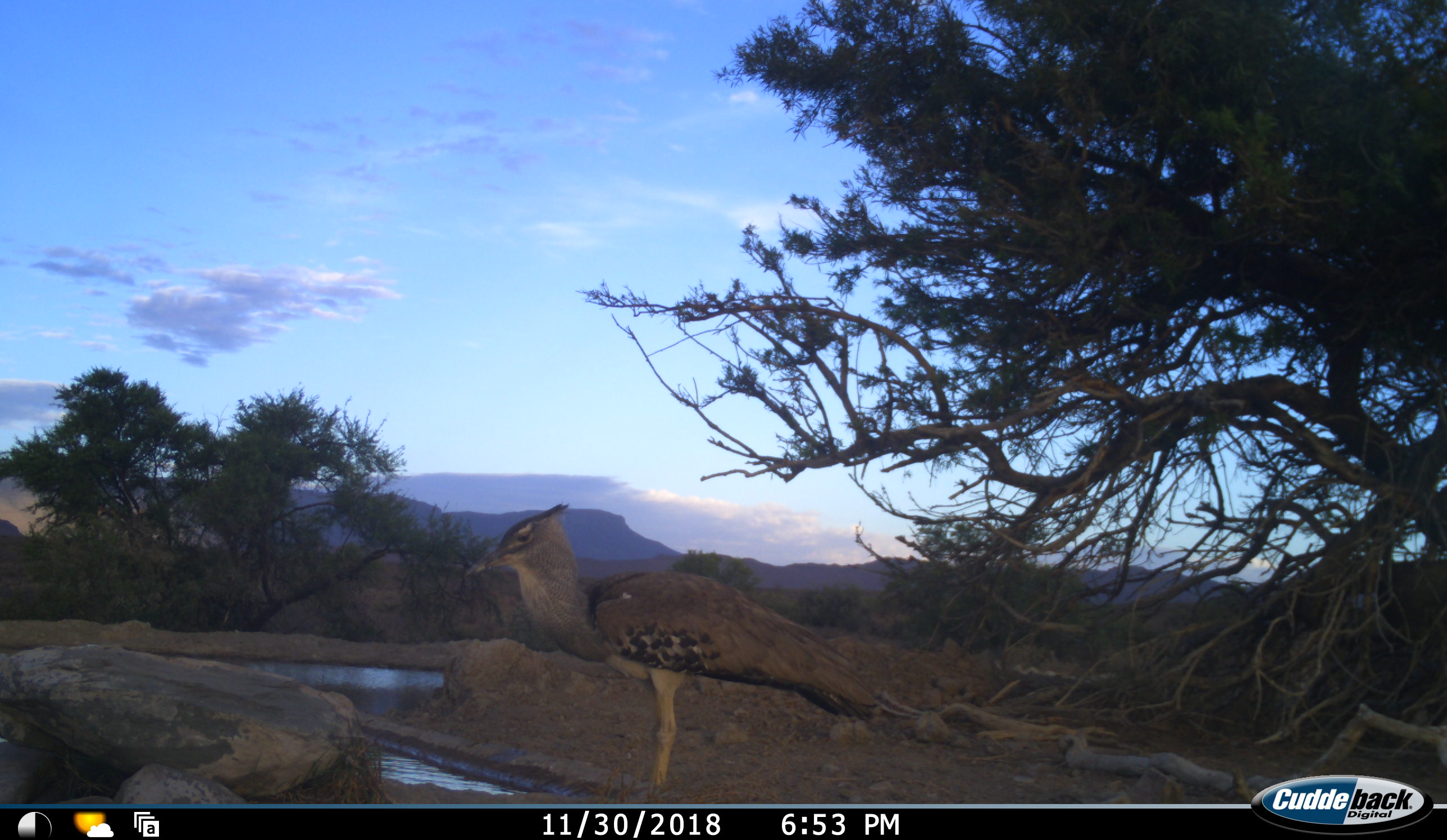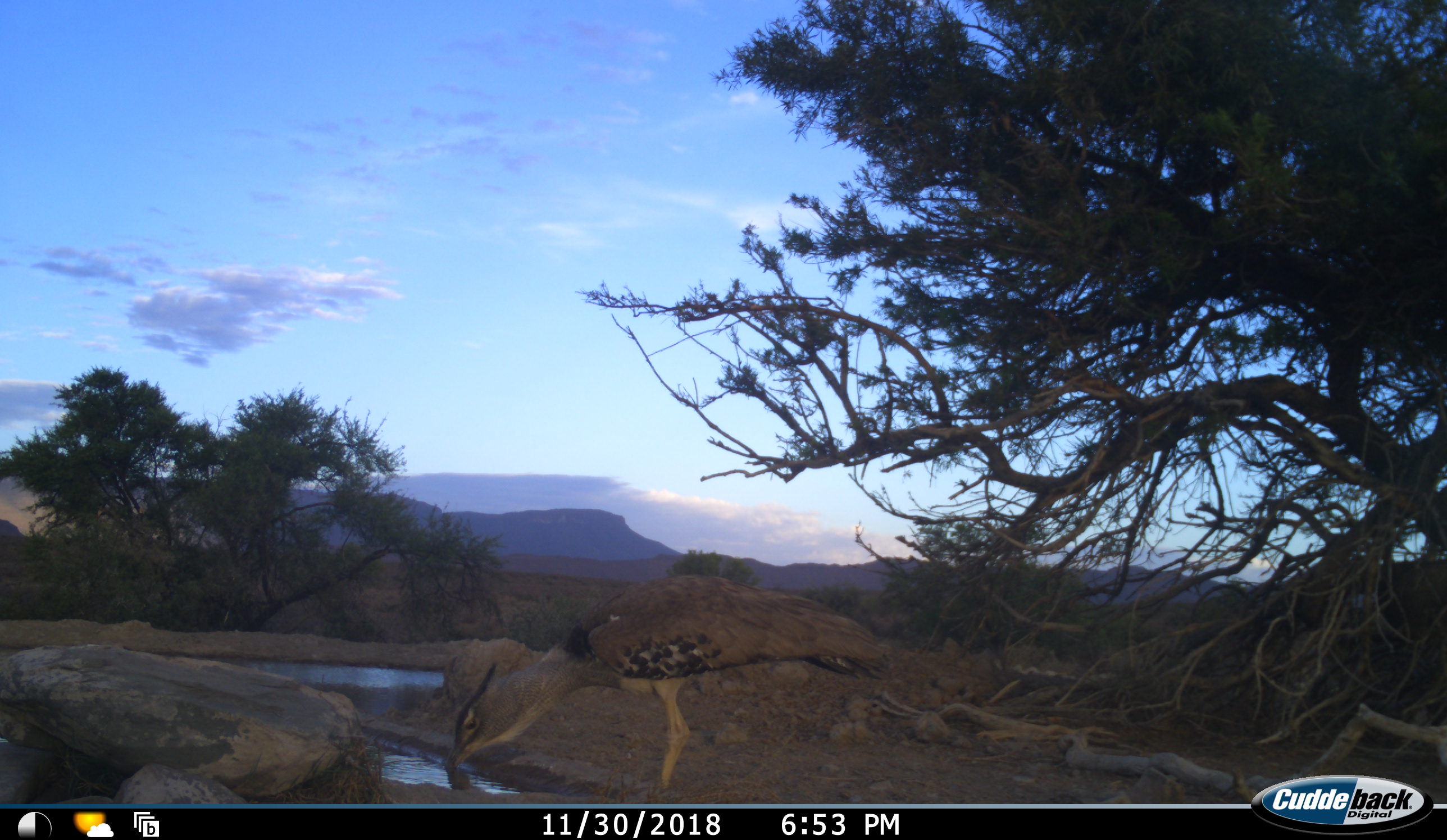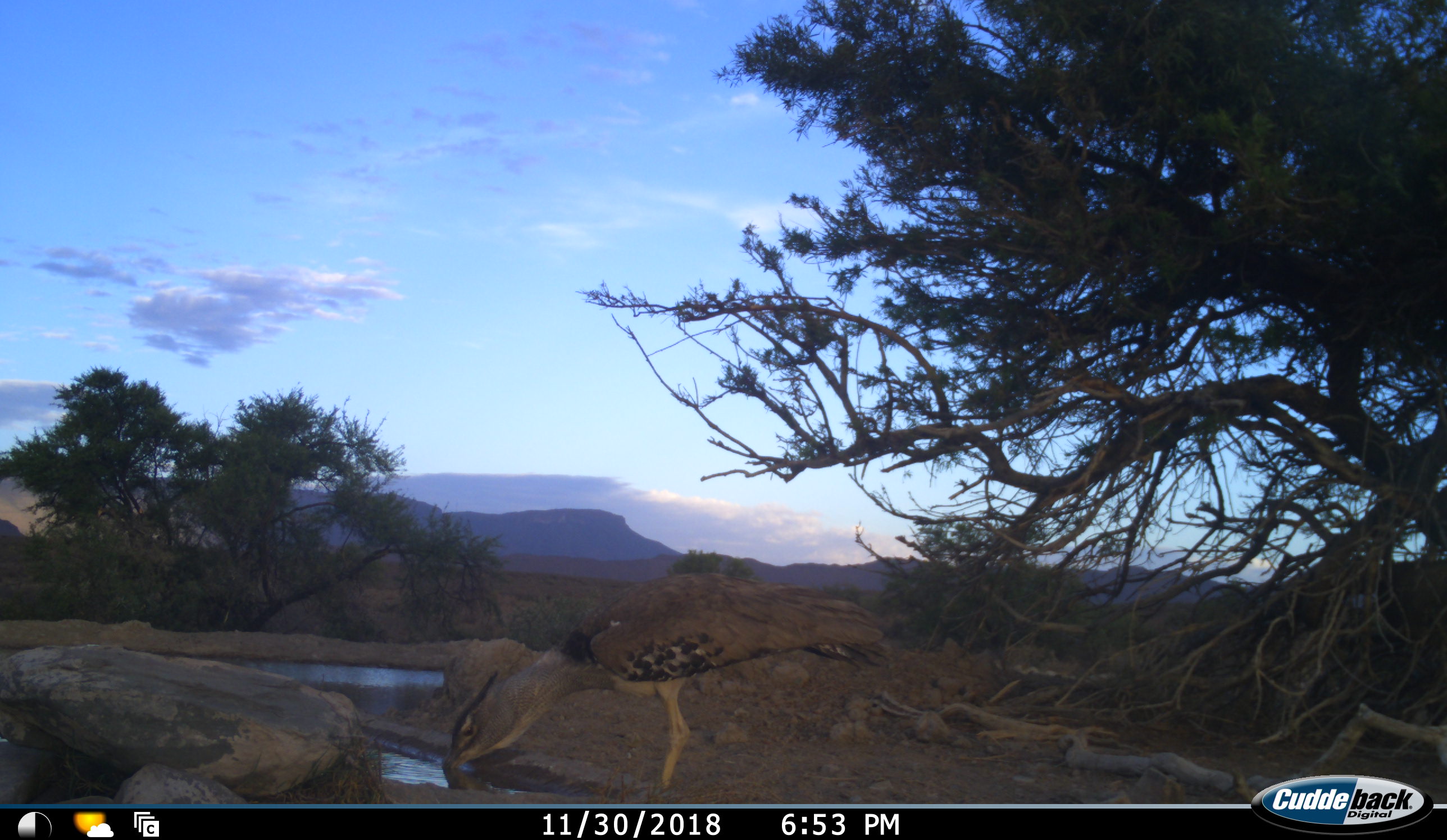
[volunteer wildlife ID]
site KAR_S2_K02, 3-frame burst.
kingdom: Animalia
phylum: Chordata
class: Aves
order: Otidiformes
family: Otididae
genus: Ardeotis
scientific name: Ardeotis kori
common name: kori bustard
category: bustardkori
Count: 1.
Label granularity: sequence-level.